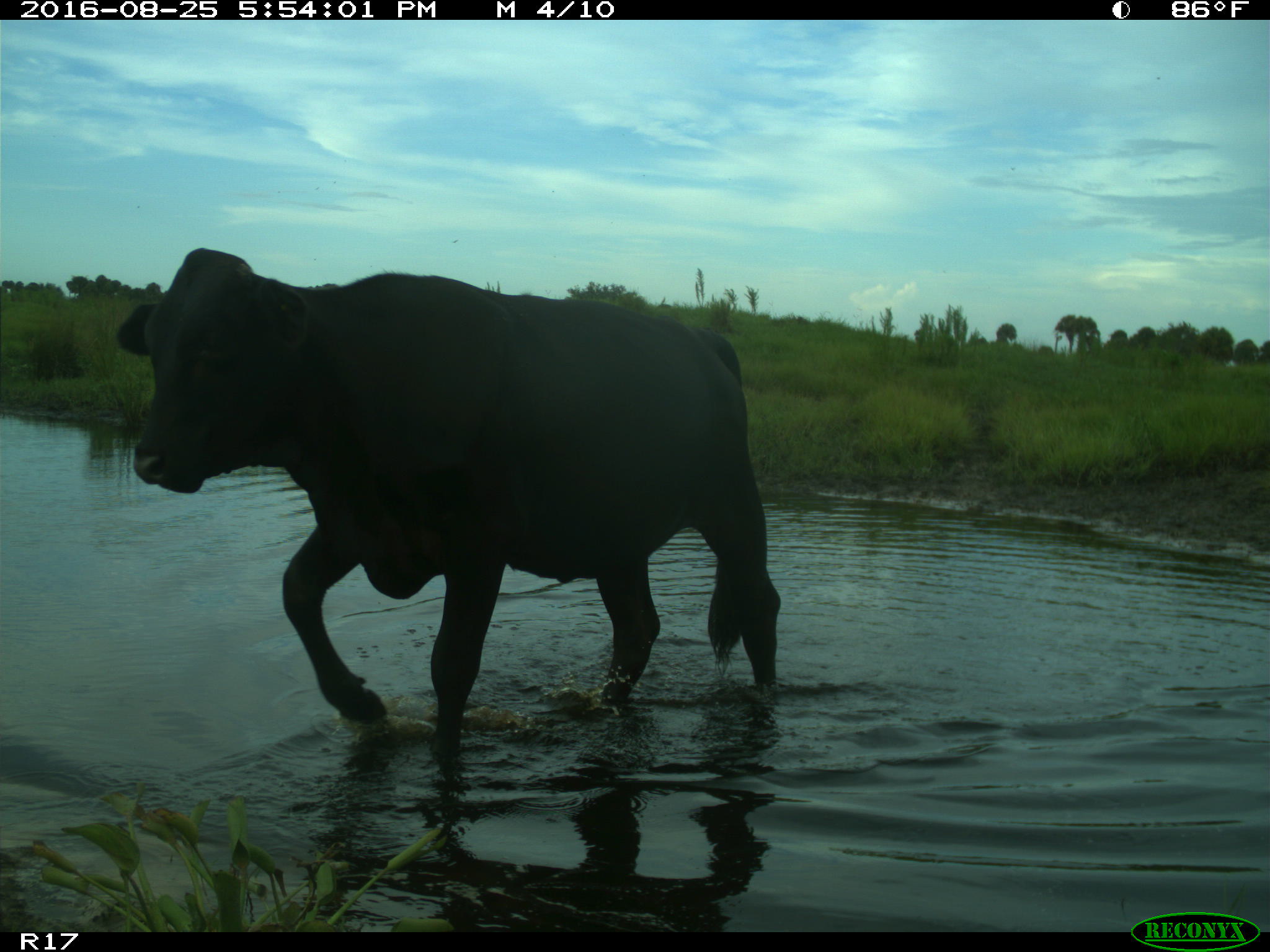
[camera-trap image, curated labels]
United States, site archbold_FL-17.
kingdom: Animalia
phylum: Chordata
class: Mammalia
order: Artiodactyla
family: Bovidae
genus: Bos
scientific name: Bos taurus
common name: domestic cow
Bos taurus (domestic cow).